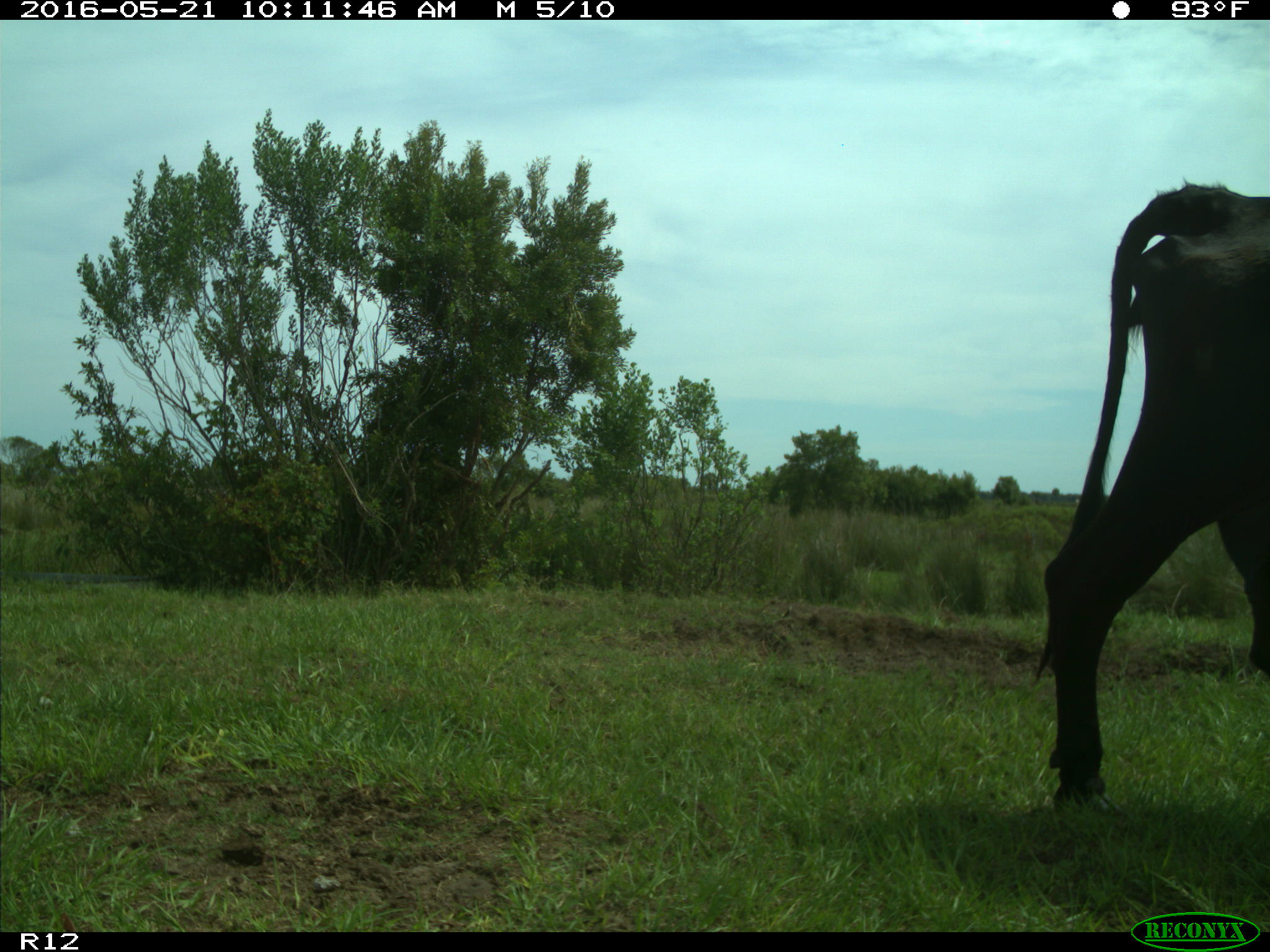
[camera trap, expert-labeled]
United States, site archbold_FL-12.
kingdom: Animalia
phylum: Chordata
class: Mammalia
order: Artiodactyla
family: Bovidae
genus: Bos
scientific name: Bos taurus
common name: domestic cow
Bos taurus (domestic cow).